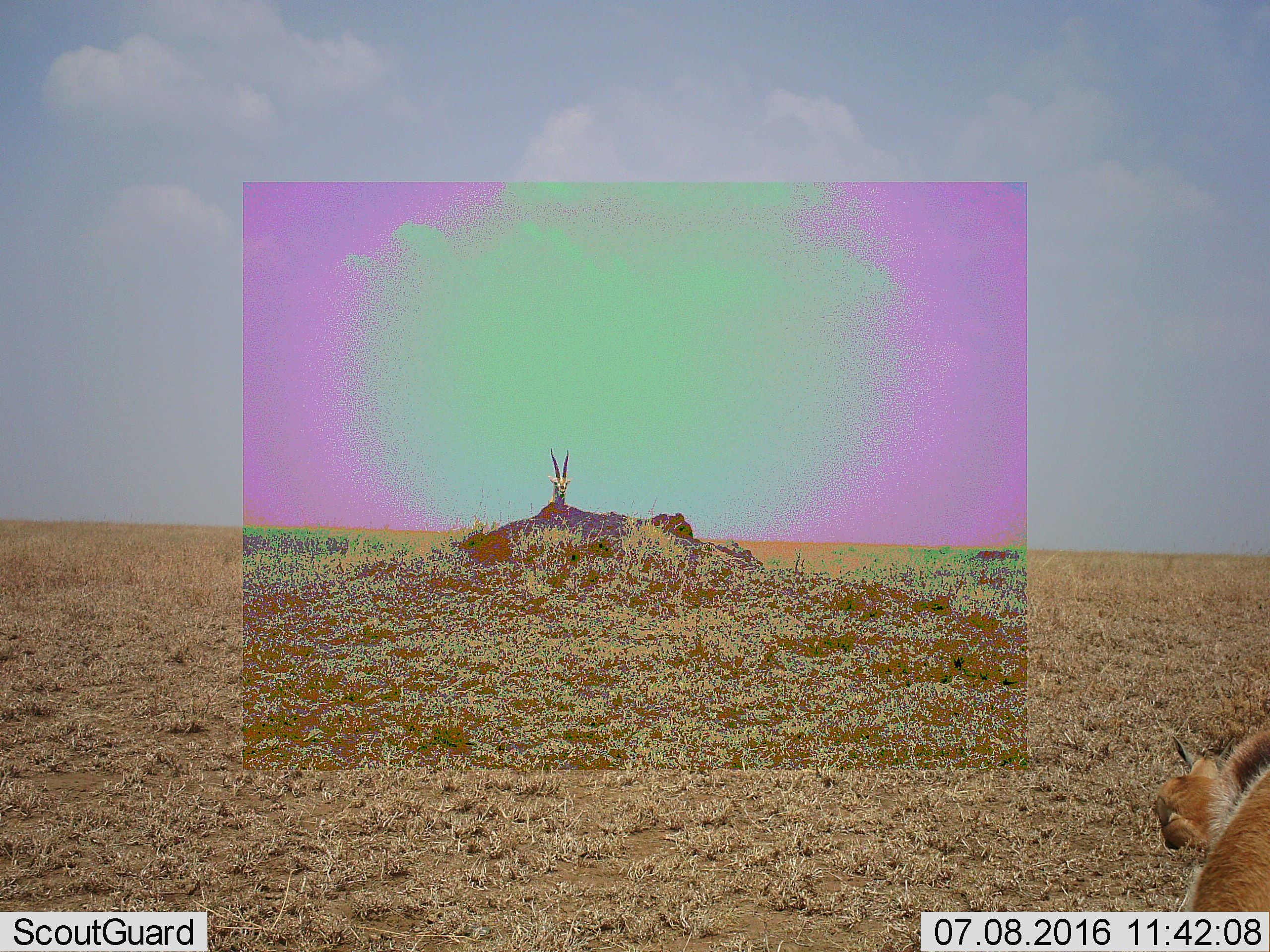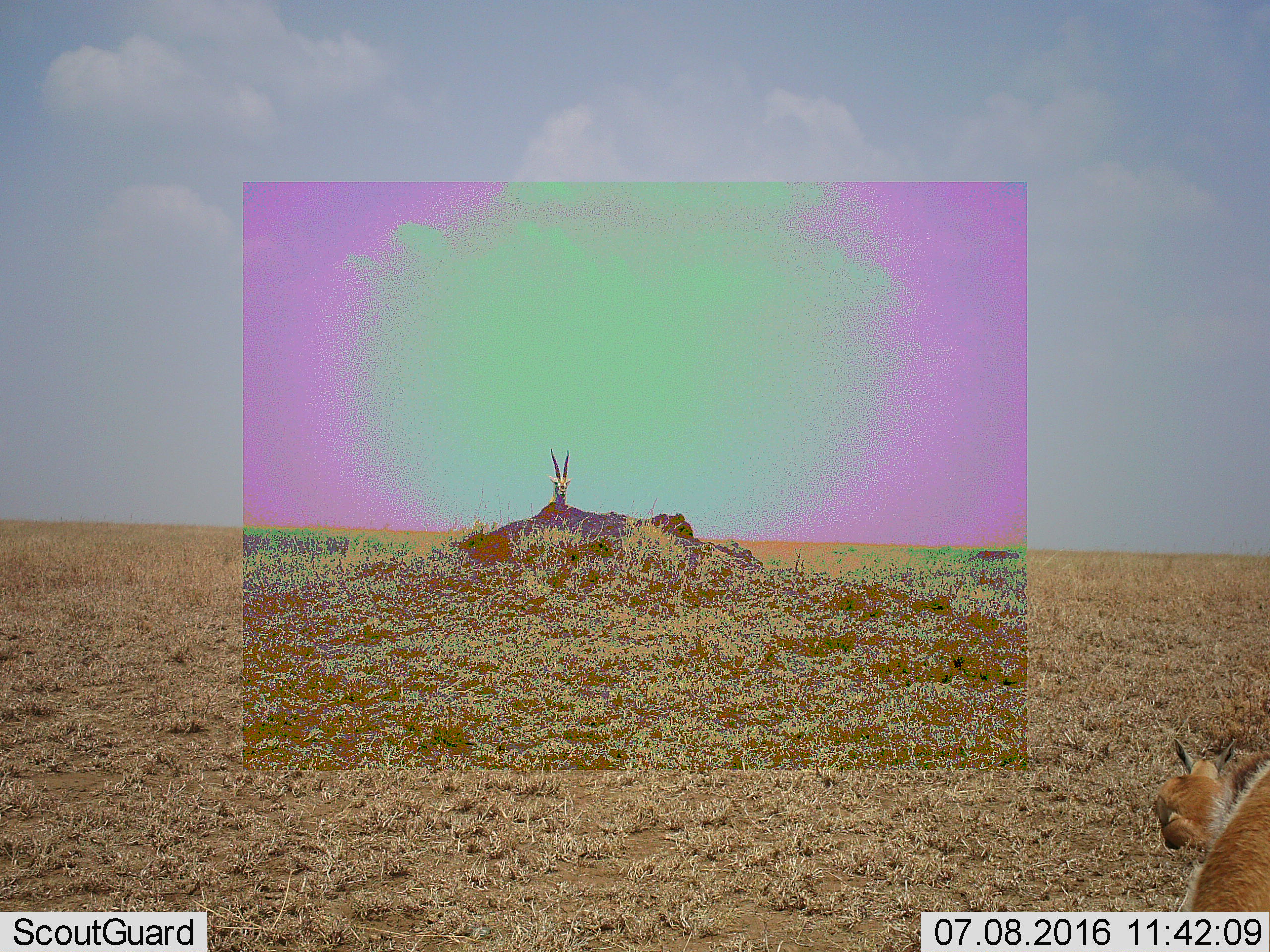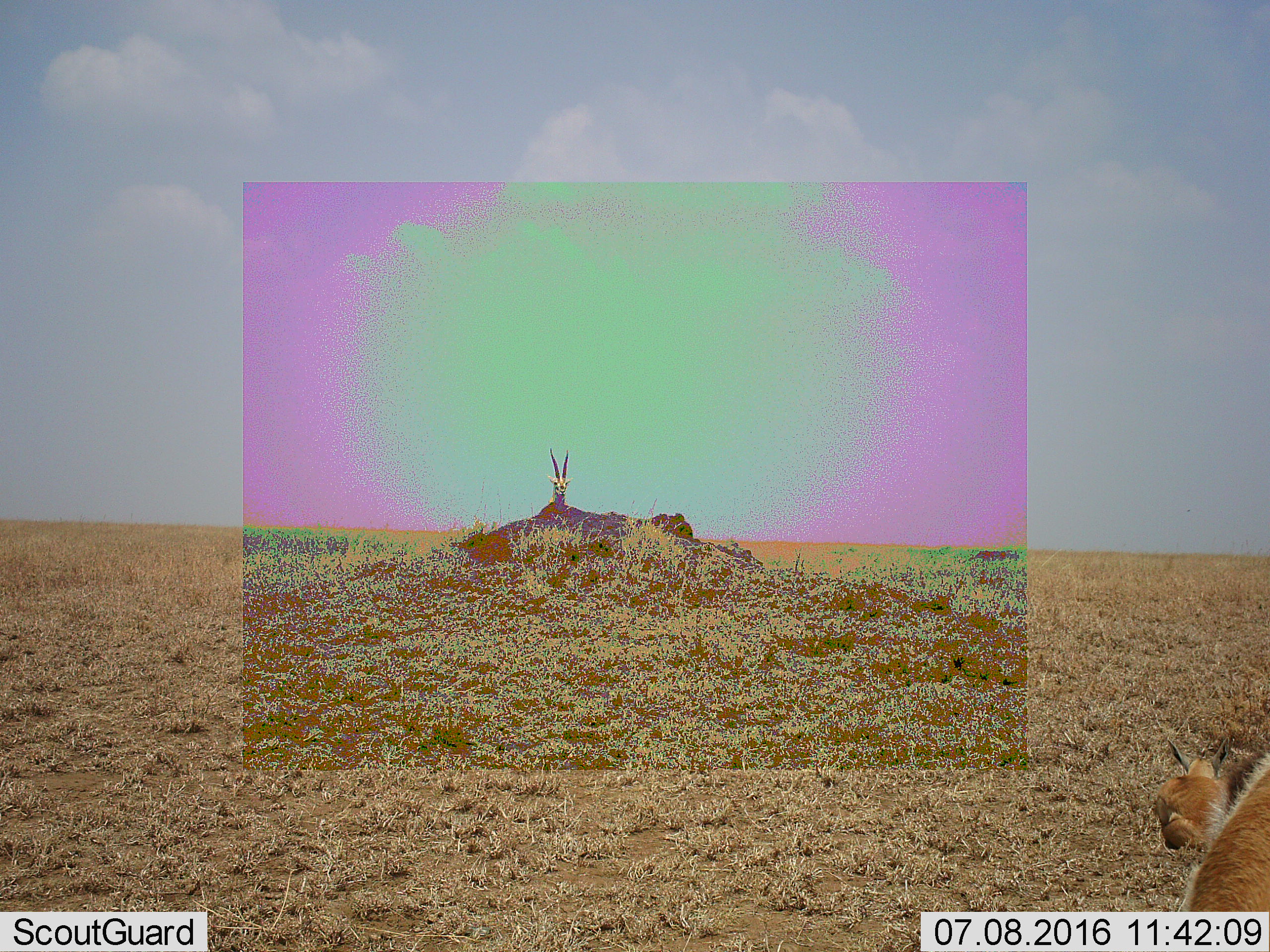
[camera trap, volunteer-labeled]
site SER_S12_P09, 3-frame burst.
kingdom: Animalia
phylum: Chordata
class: Mammalia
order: Artiodactyla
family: Bovidae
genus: Eudorcas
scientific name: Eudorcas thomsonii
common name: thomson's gazelle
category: gazellethomsons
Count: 3.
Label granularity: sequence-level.